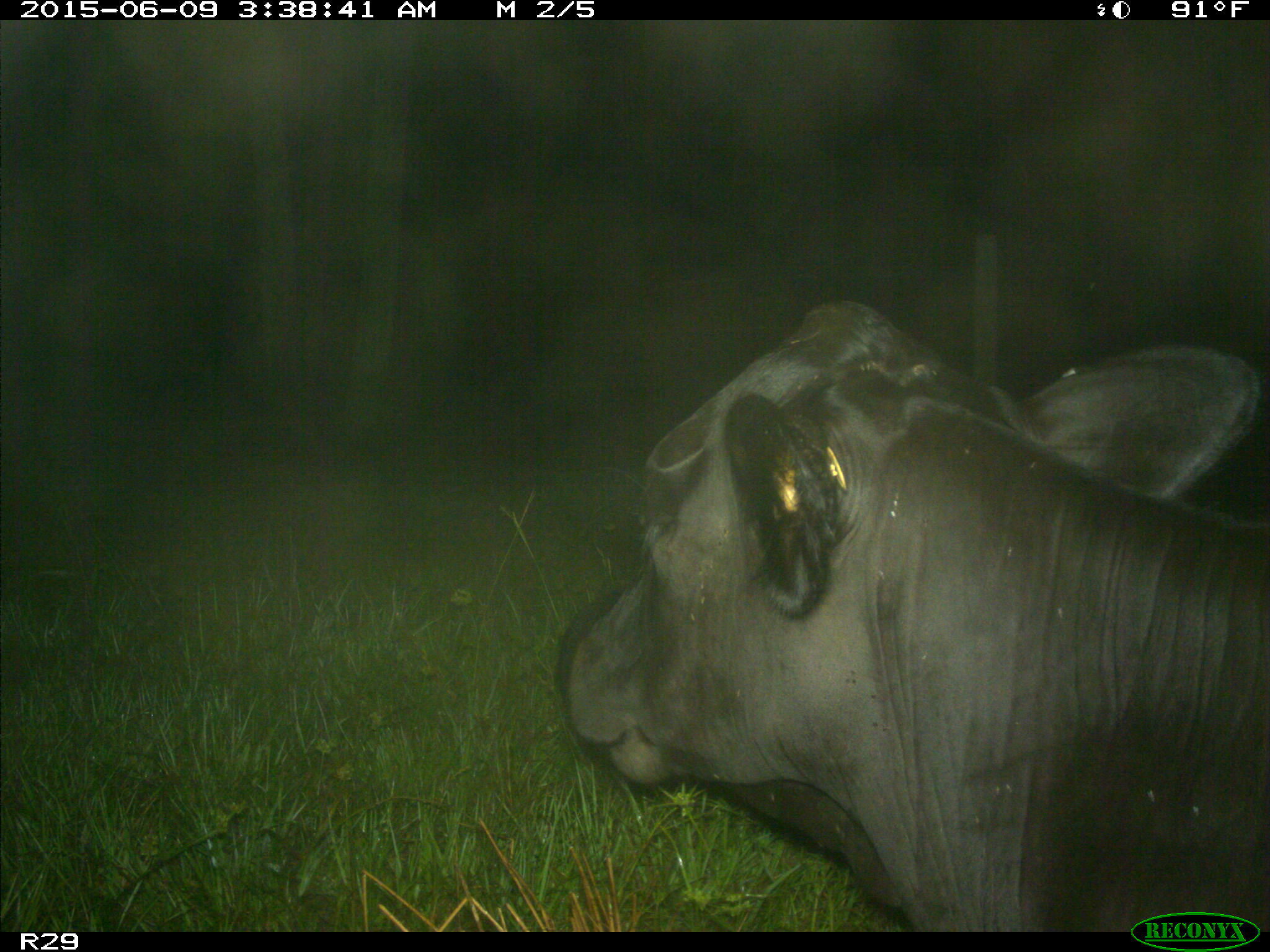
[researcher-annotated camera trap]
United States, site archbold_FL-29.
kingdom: Animalia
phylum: Chordata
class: Mammalia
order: Artiodactyla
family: Bovidae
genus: Bos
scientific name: Bos taurus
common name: domestic cow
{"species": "Bos taurus (domestic cow)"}